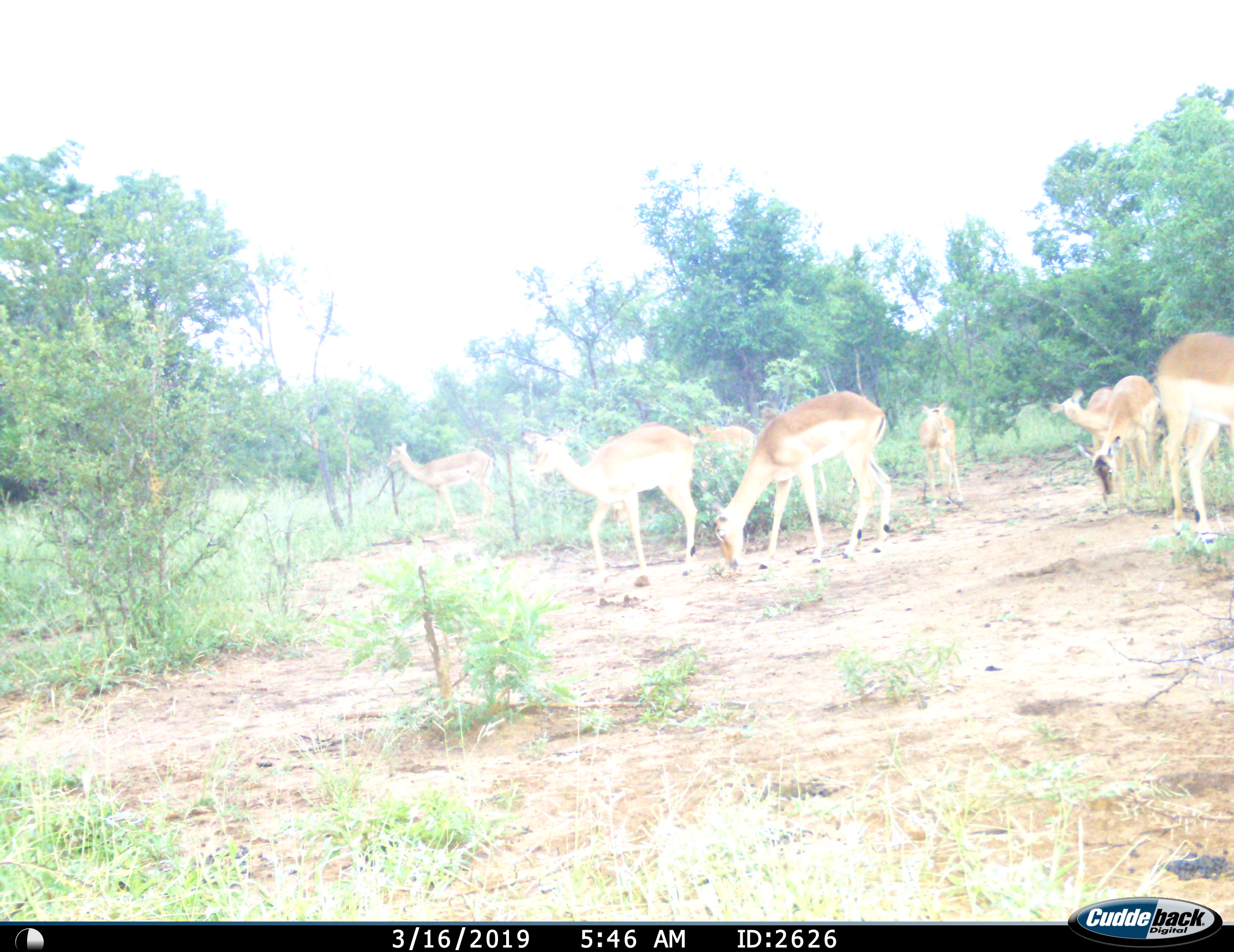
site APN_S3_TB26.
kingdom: Animalia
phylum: Chordata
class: Mammalia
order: Artiodactyla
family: Bovidae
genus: Aepyceros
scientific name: Aepyceros melampus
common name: impala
Impala (Aepyceros melampus), count 9. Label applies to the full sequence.